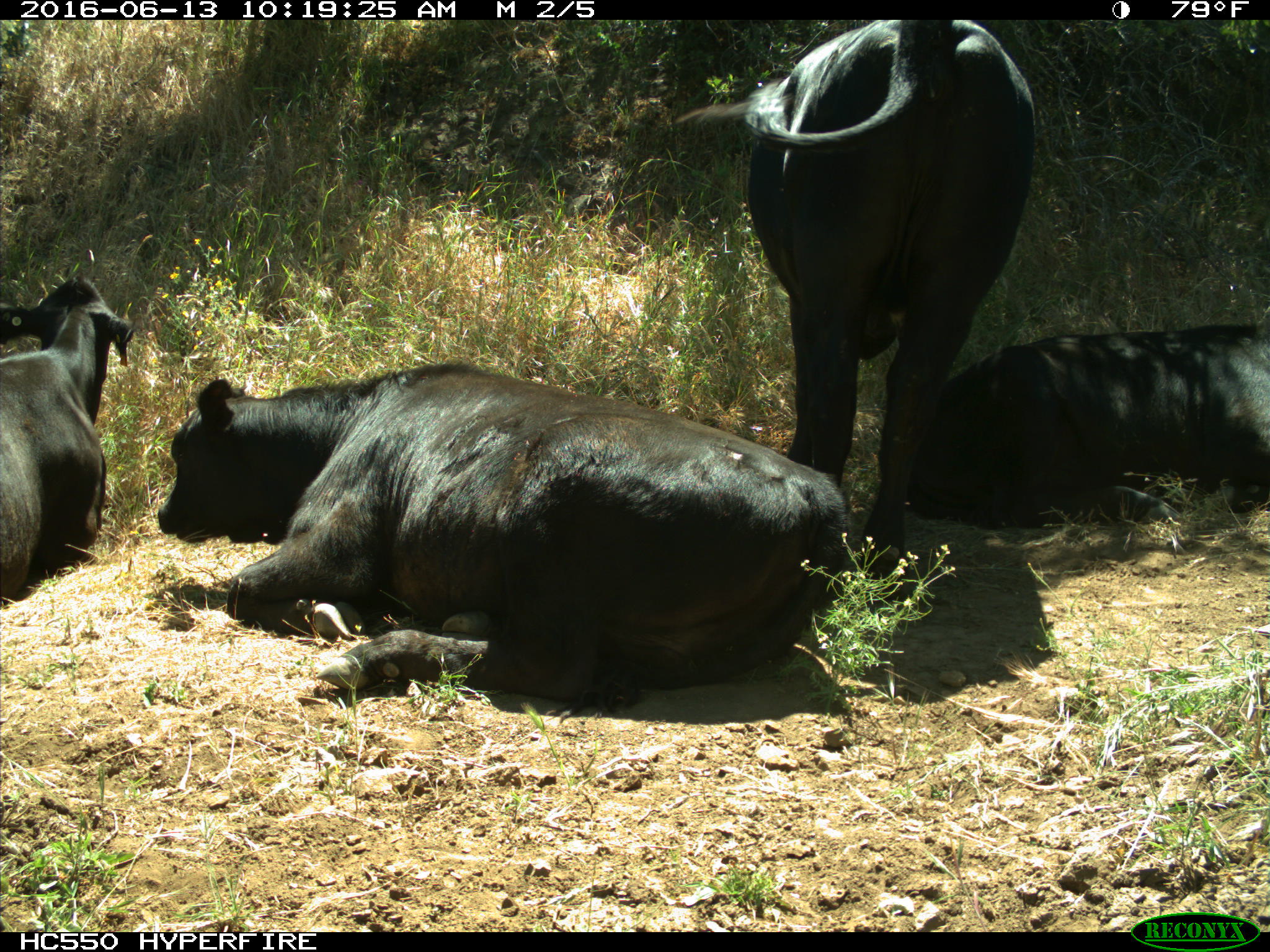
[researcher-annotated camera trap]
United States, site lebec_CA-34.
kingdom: Animalia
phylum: Chordata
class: Mammalia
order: Artiodactyla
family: Bovidae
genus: Bos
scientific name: Bos taurus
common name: domestic cow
Bos taurus (domestic cow).